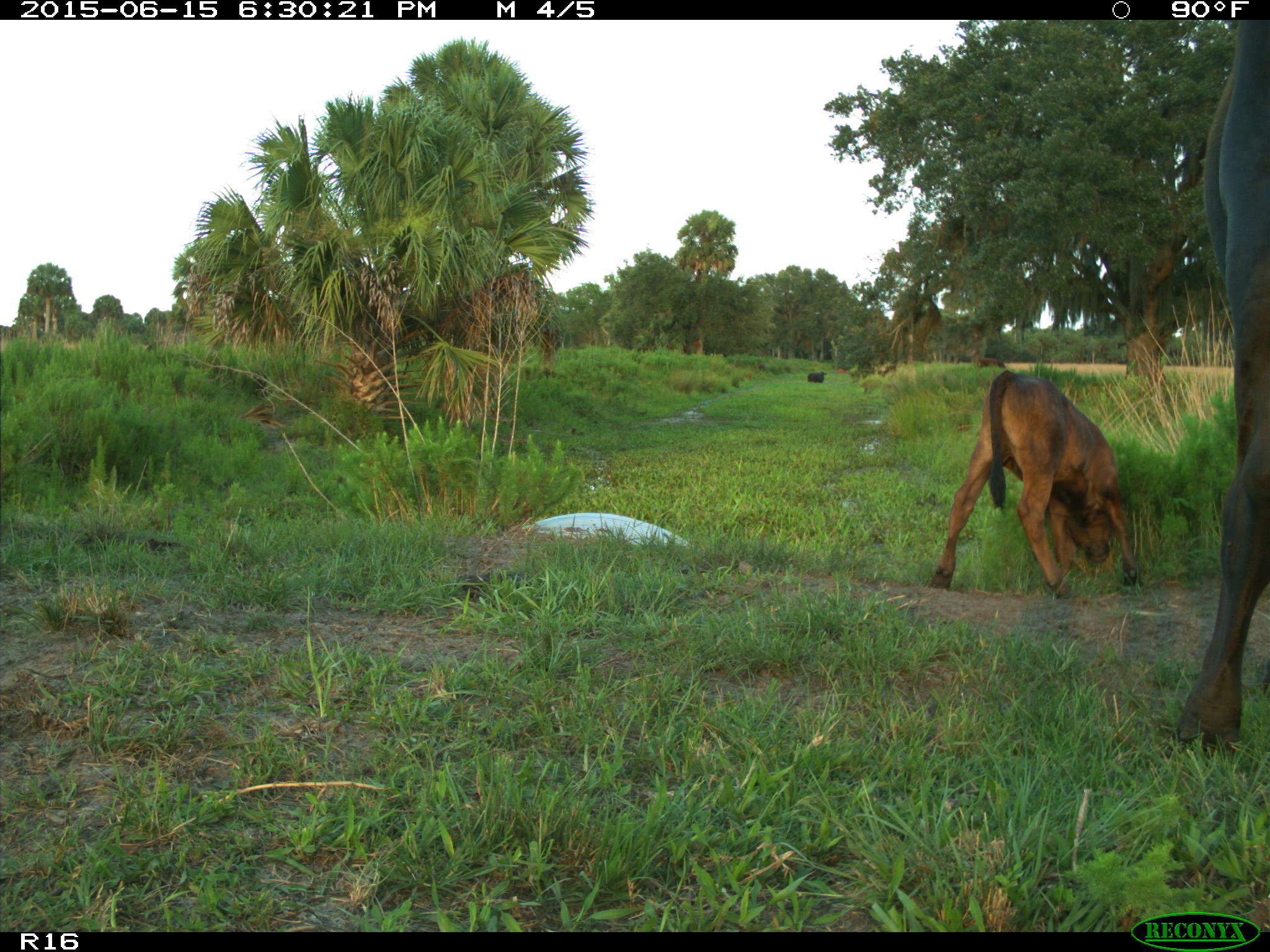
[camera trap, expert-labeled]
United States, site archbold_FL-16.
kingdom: Animalia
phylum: Chordata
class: Mammalia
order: Artiodactyla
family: Bovidae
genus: Bos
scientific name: Bos taurus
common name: domestic cow